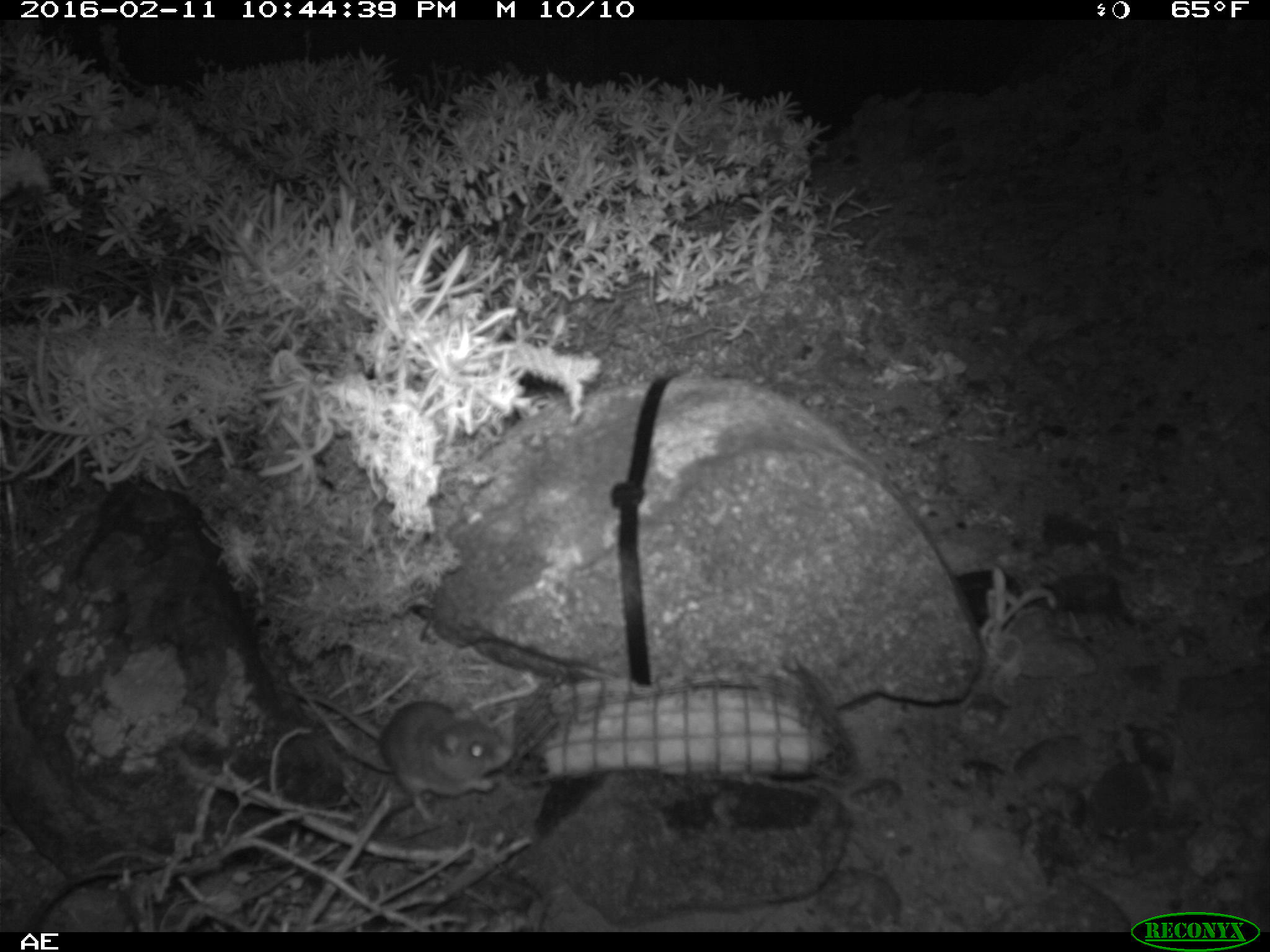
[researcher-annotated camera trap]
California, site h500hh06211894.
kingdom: Animalia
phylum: Chordata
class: Mammalia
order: Rodentia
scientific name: Rodentia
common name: rodent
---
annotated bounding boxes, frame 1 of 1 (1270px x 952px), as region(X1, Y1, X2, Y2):
rodent: region(287, 691, 512, 822)